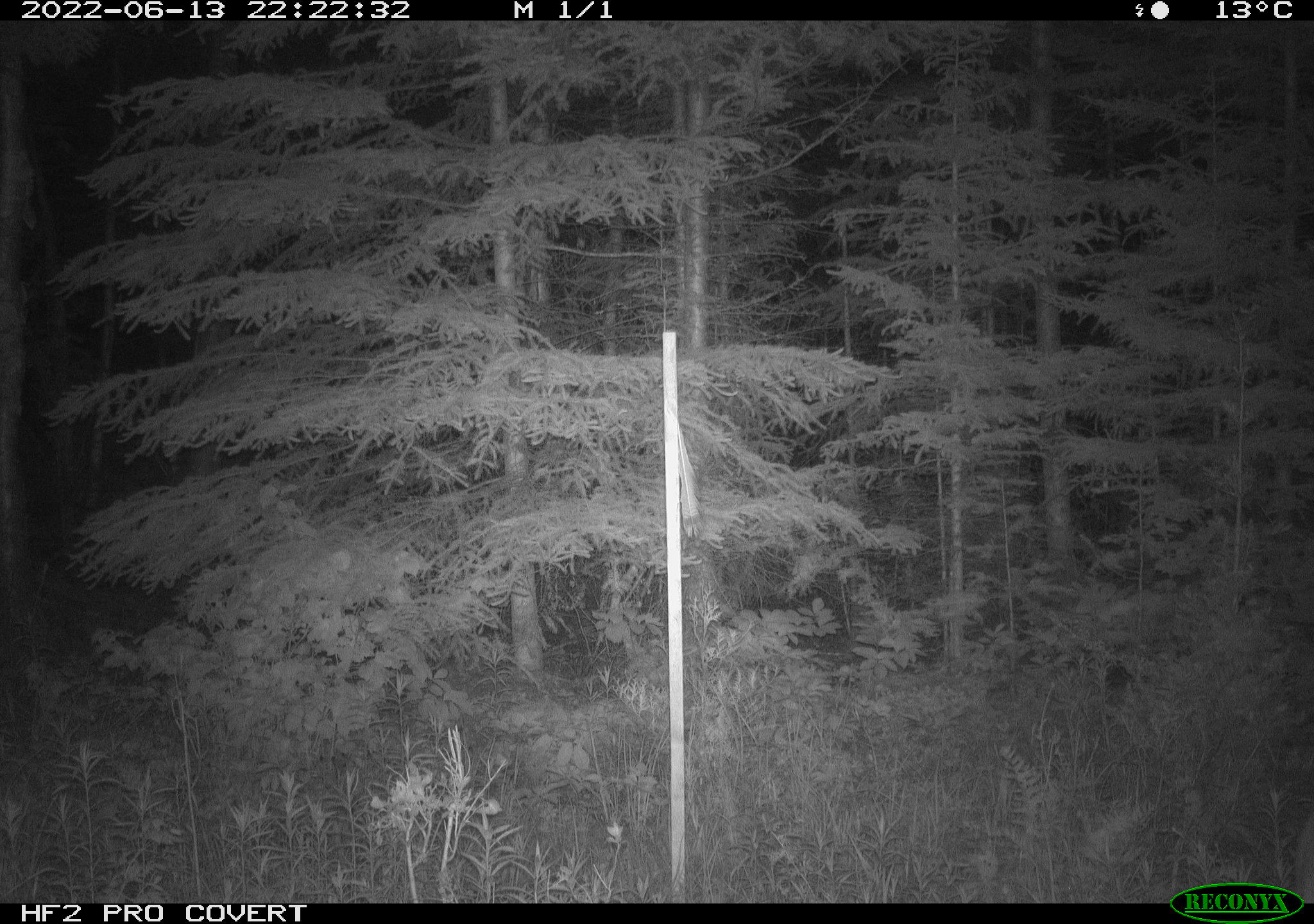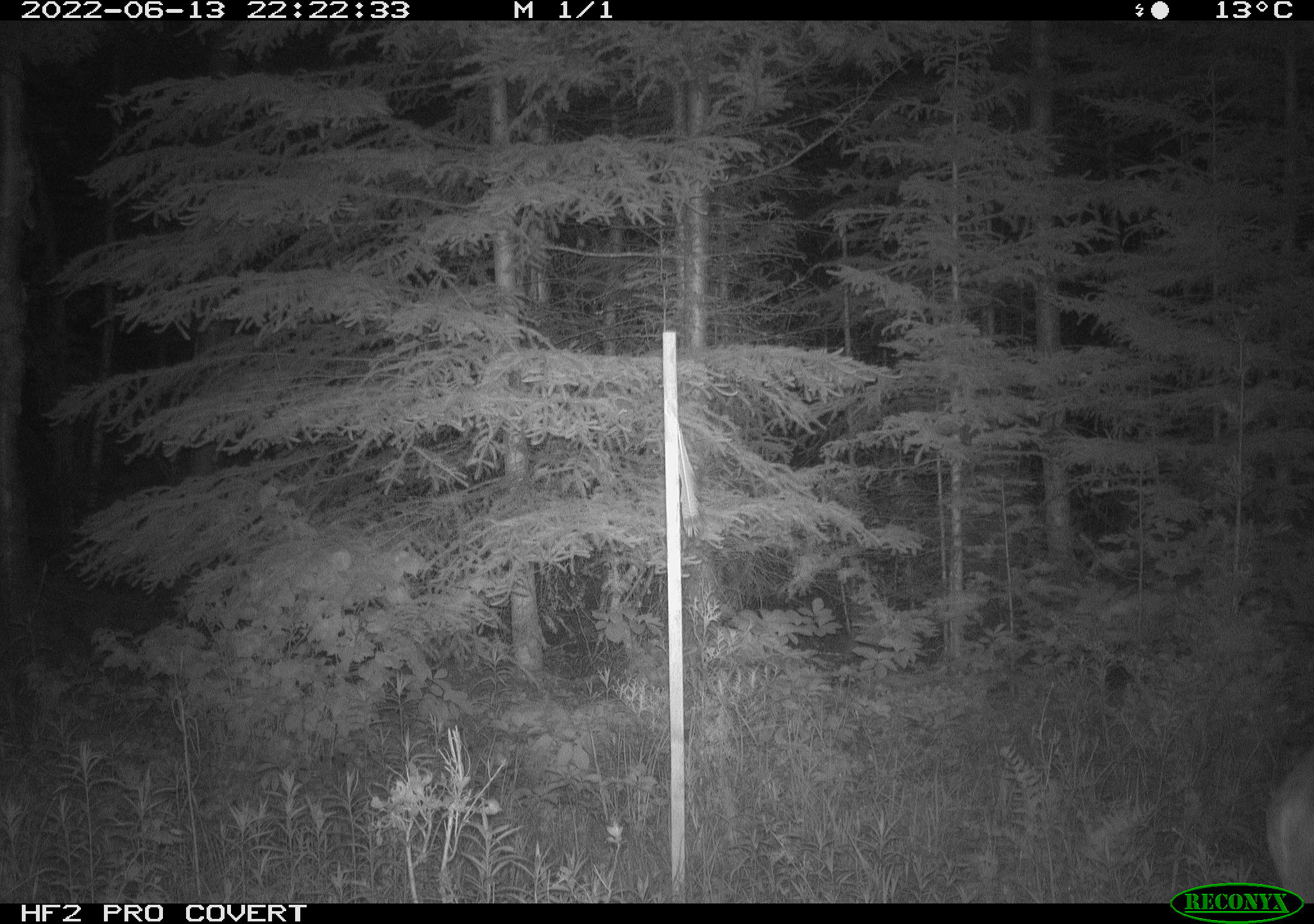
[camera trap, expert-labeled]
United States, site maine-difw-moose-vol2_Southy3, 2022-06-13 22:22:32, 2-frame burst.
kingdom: Animalia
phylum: Chordata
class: Mammalia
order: Artiodactyla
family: Cervidae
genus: Odocoileus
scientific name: Odocoileus virginianus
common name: white-tailed deer